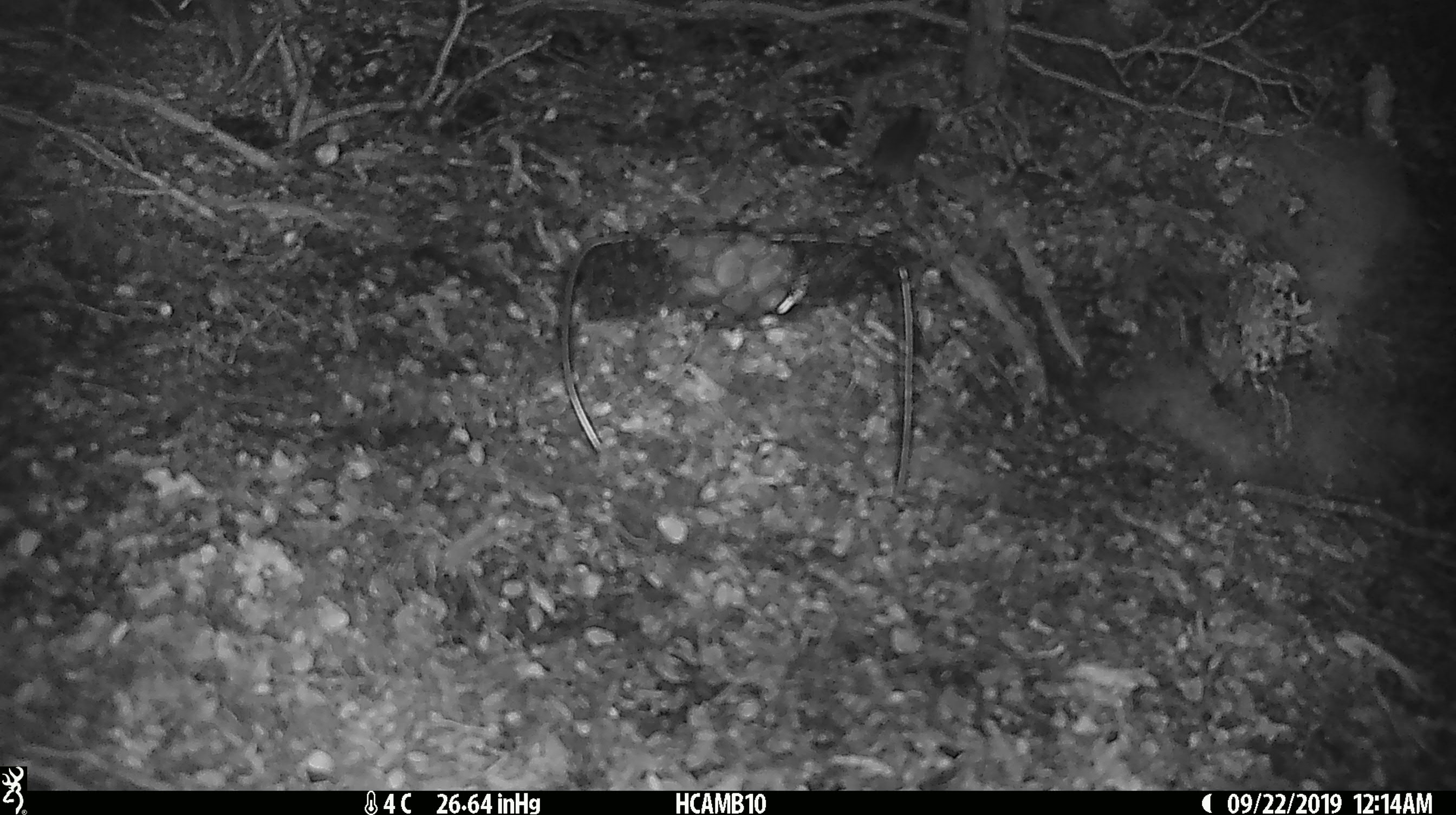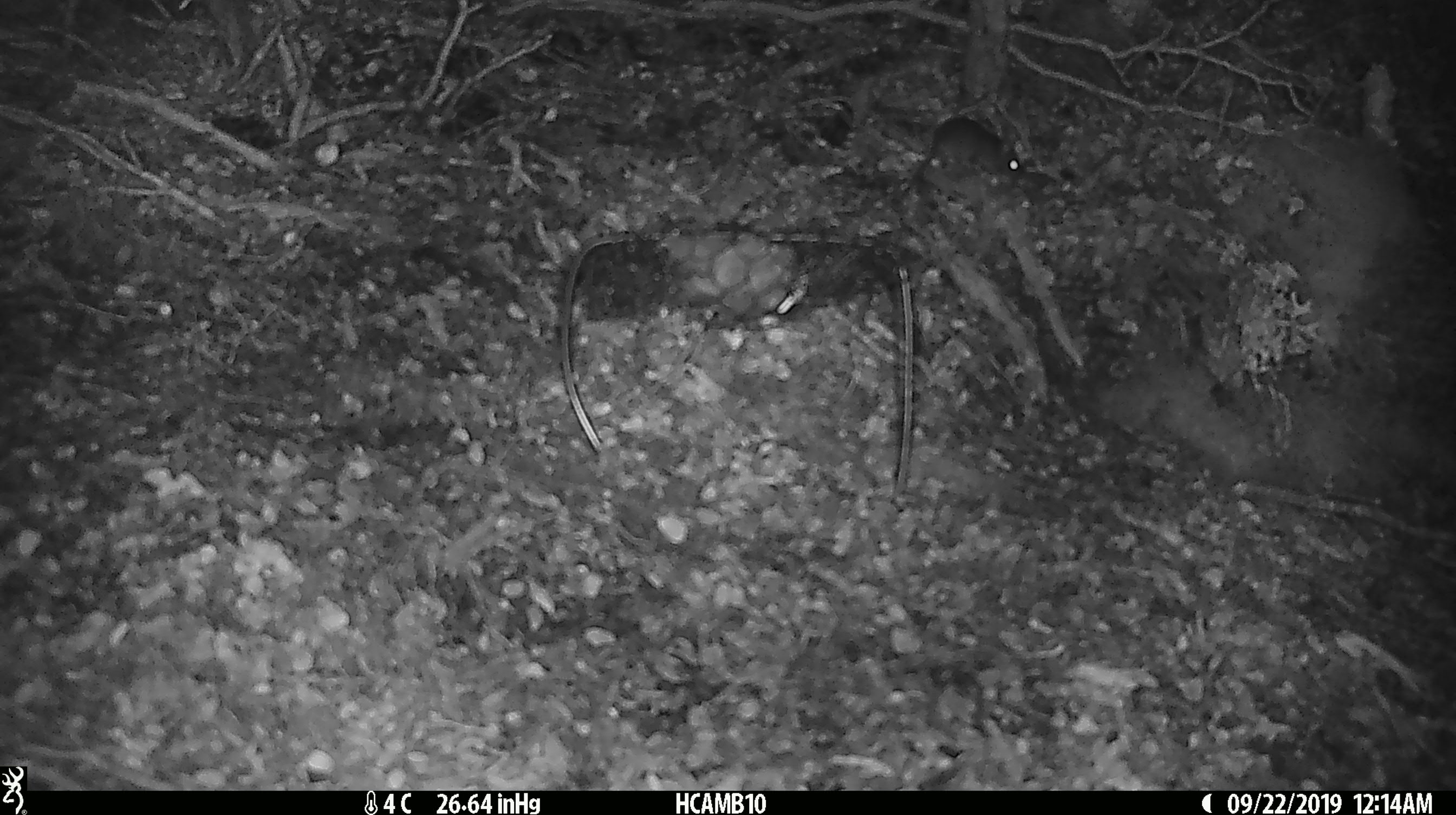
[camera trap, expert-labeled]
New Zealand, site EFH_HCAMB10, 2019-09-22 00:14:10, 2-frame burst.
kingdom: Animalia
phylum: Chordata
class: Mammalia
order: Rodentia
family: Muridae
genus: Mus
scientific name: Mus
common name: mouse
Mouse (Mus).